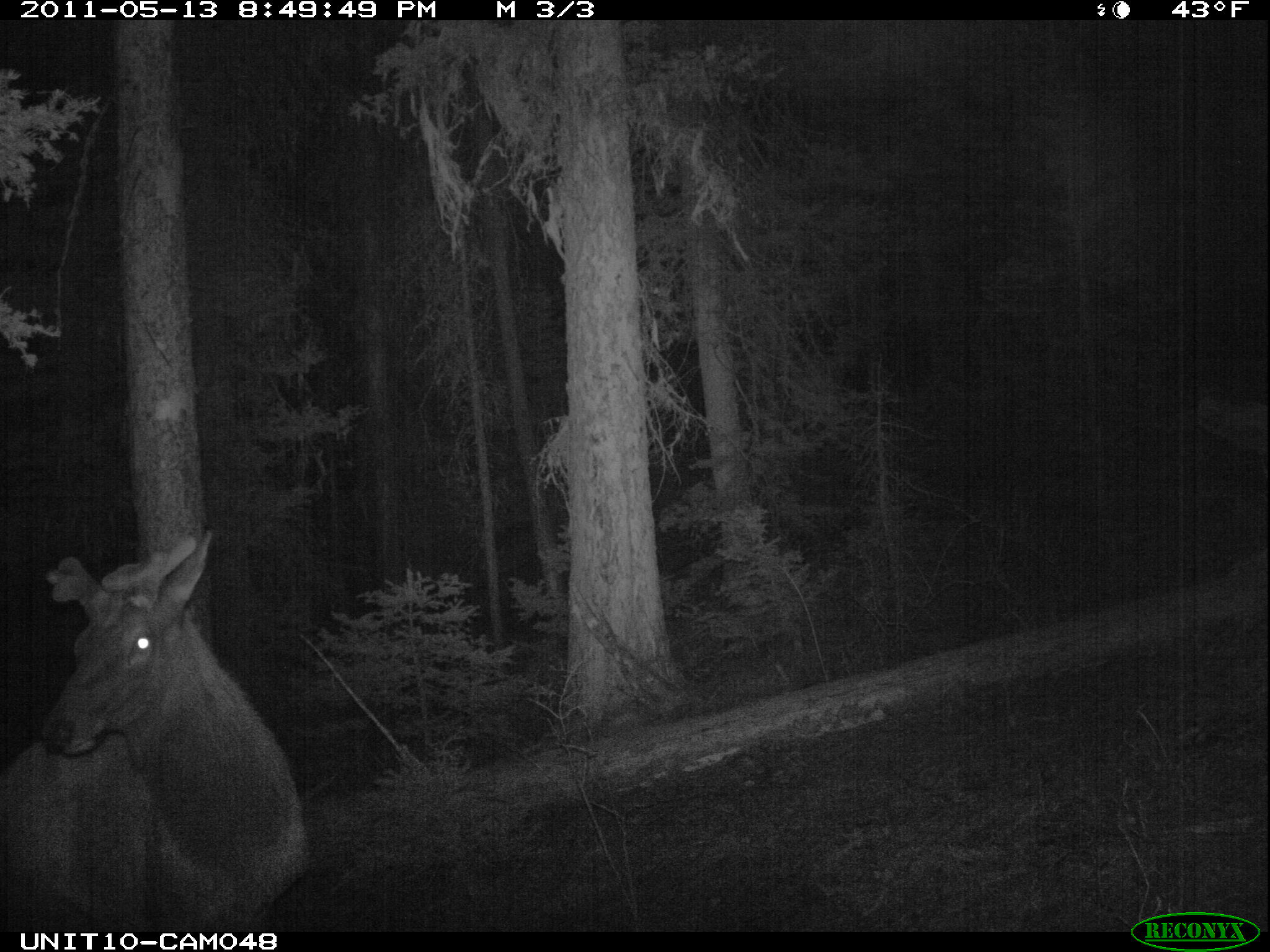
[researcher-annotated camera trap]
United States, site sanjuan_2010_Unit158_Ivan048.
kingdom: Animalia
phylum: Chordata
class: Mammalia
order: Artiodactyla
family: Cervidae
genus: Cervus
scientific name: Cervus elaphus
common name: red deer